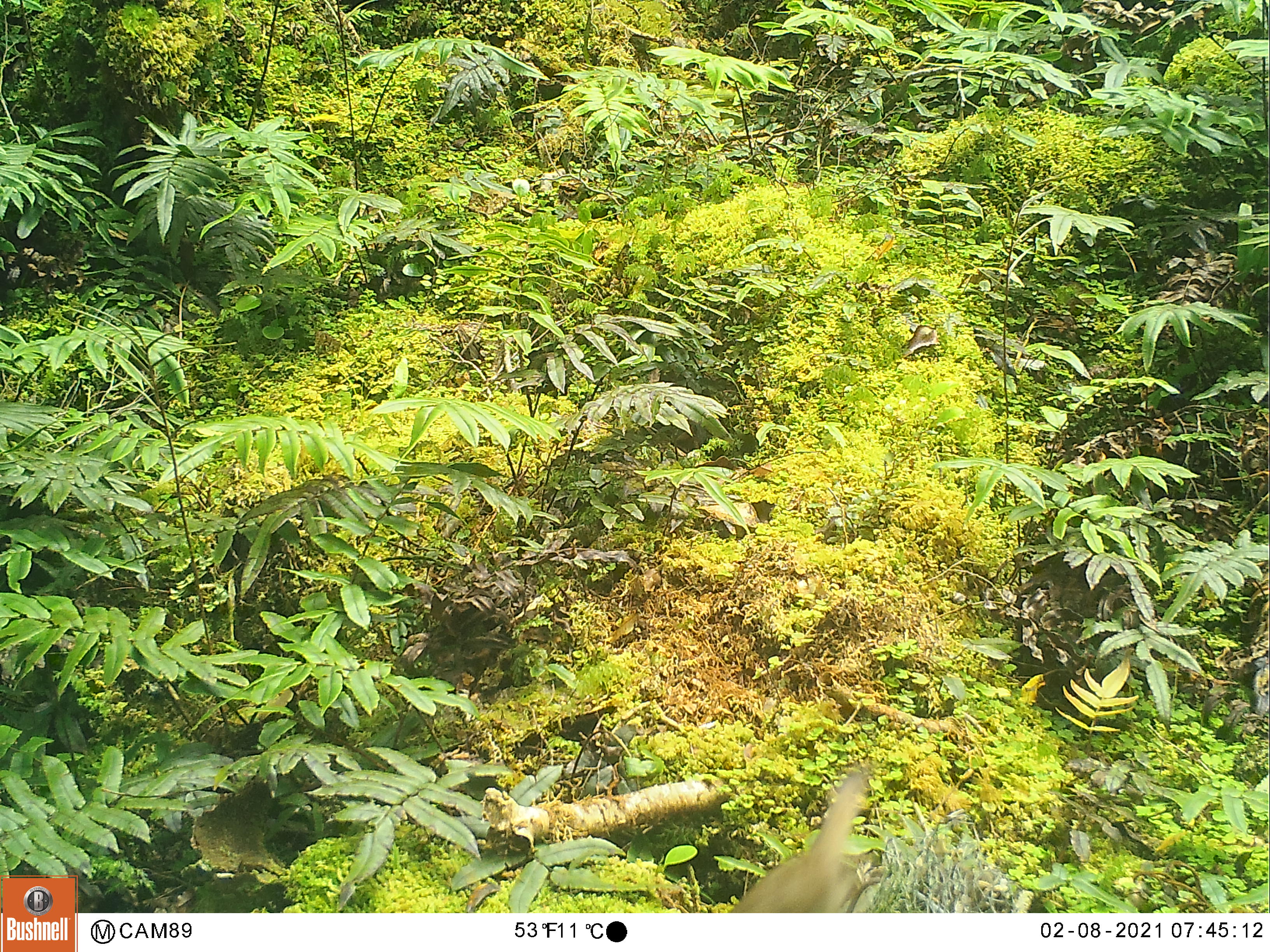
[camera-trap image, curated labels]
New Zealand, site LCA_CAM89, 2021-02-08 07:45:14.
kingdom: Animalia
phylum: Chordata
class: Mammalia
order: Carnivora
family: Mustelidae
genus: Mustela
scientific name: Mustela erminea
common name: stoat